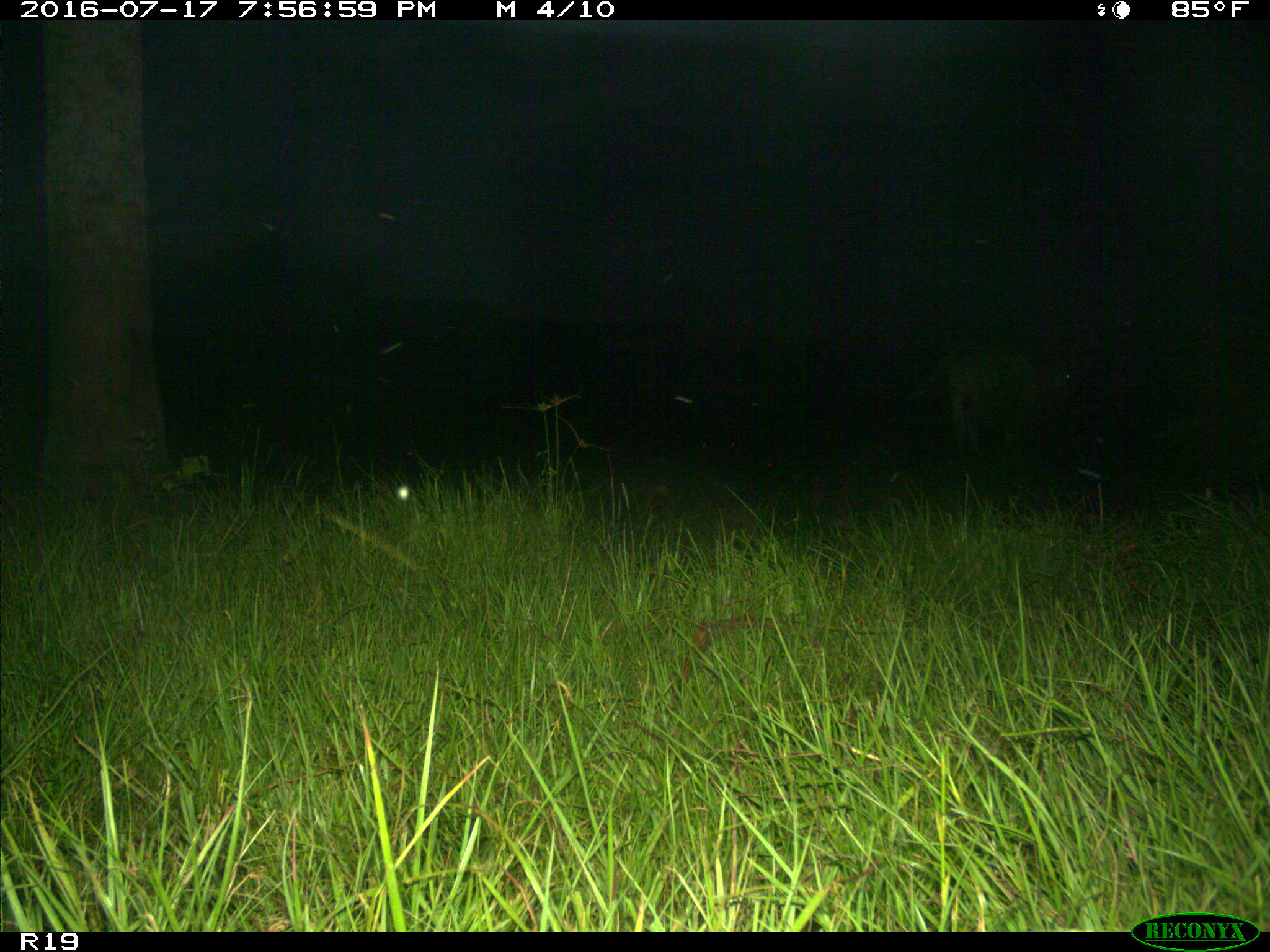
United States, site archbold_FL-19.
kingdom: Animalia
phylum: Chordata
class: Mammalia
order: Artiodactyla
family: Bovidae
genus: Bos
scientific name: Bos taurus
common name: domestic cow